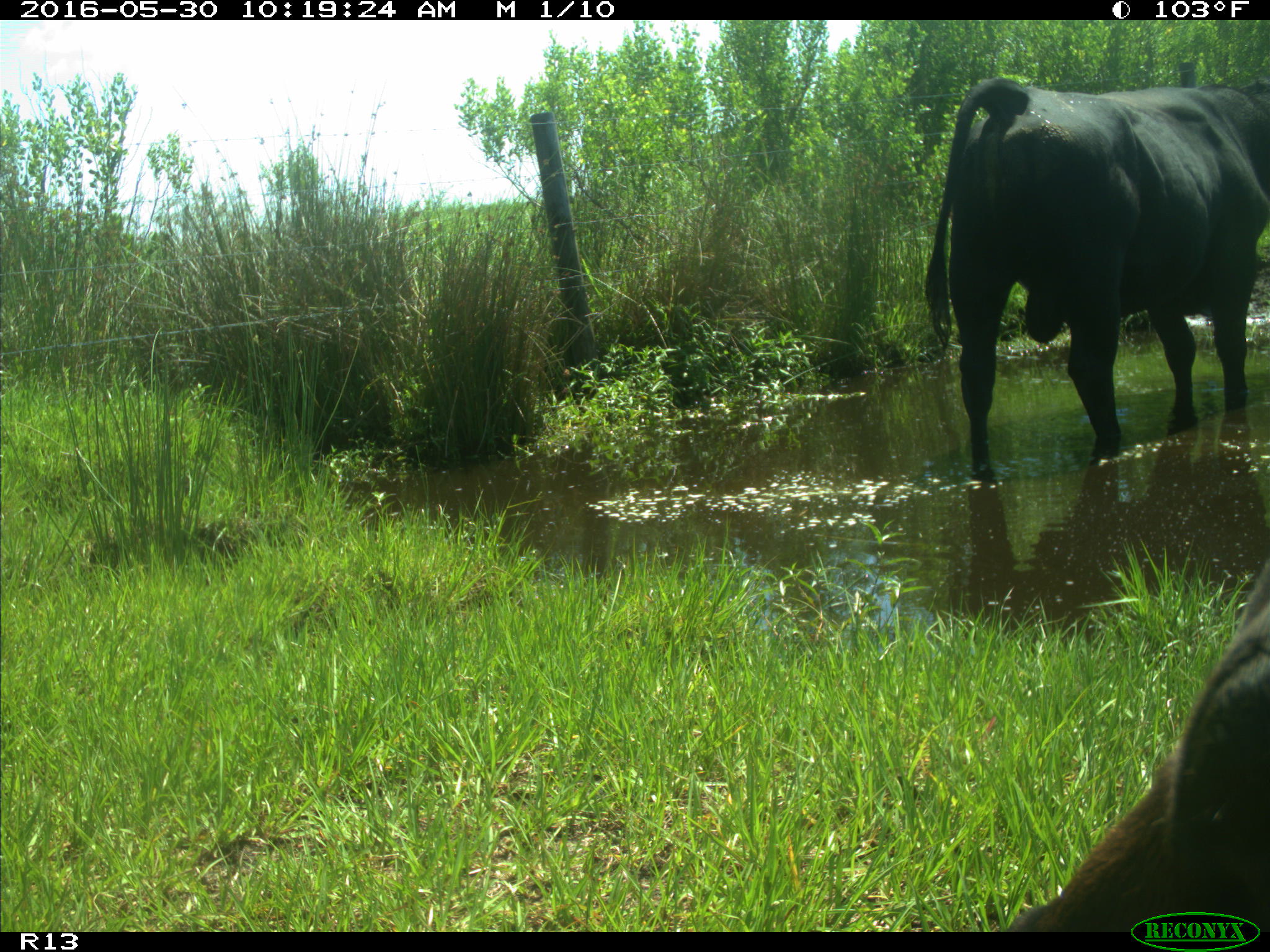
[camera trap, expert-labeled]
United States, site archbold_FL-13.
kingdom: Animalia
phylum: Chordata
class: Mammalia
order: Artiodactyla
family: Bovidae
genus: Bos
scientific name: Bos taurus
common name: domestic cow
Bos taurus (domestic cow).